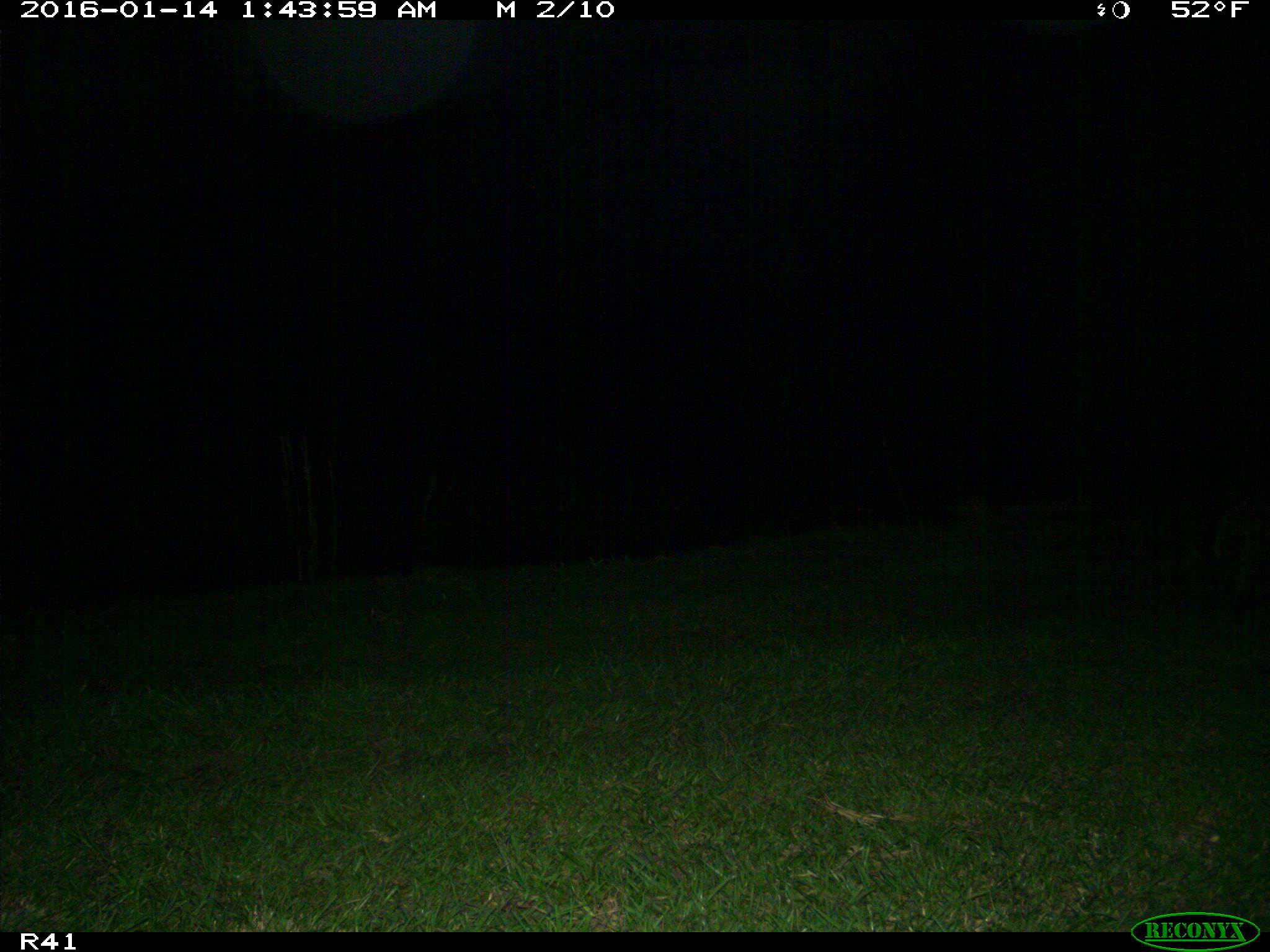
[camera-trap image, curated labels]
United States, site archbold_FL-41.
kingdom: Animalia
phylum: Chordata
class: Mammalia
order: Carnivora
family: Canidae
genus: Canis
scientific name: Canis latrans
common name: coyote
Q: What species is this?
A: Canis latrans (coyote).